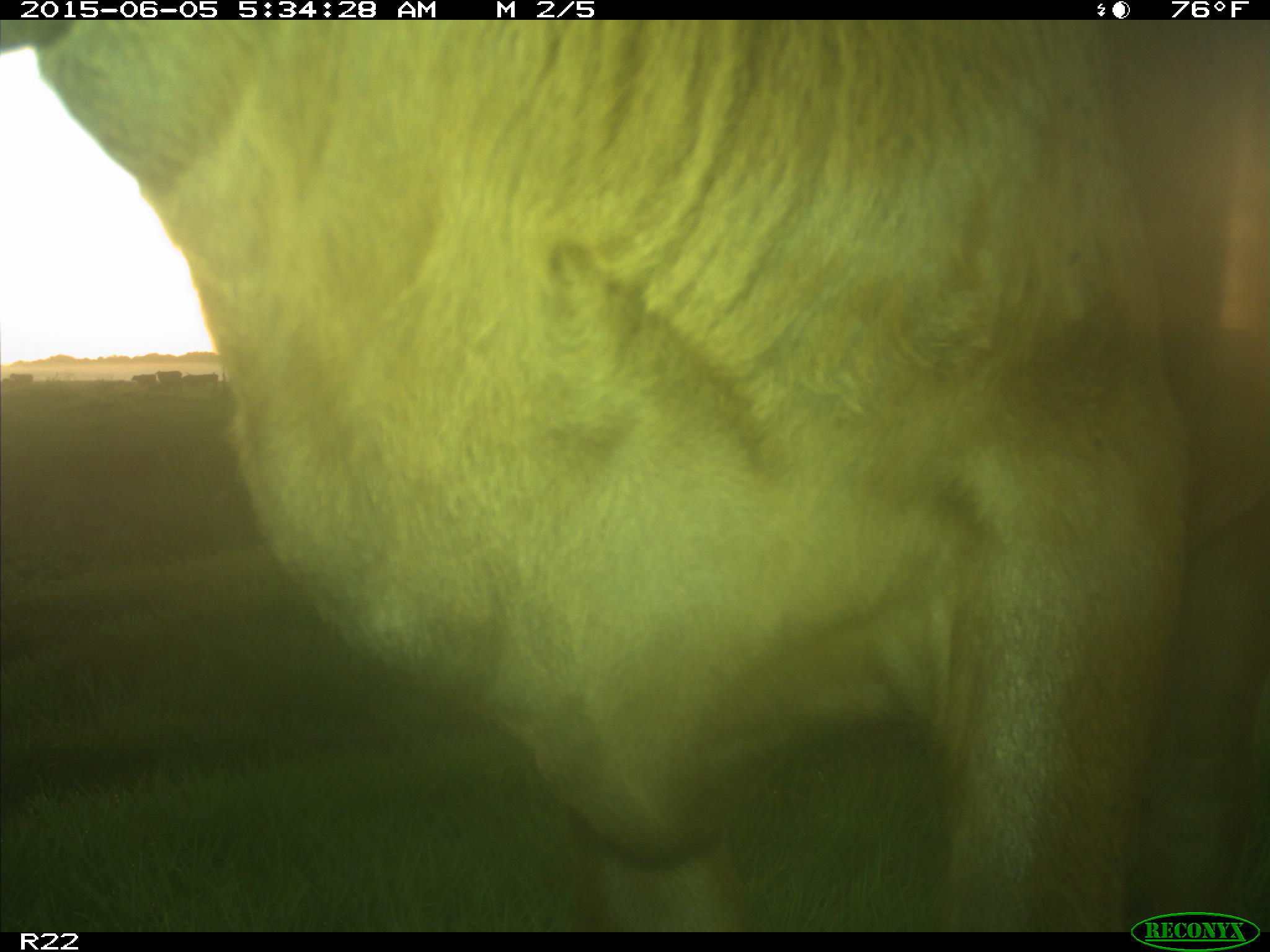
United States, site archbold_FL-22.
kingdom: Animalia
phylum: Chordata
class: Mammalia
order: Artiodactyla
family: Bovidae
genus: Bos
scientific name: Bos taurus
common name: domestic cow